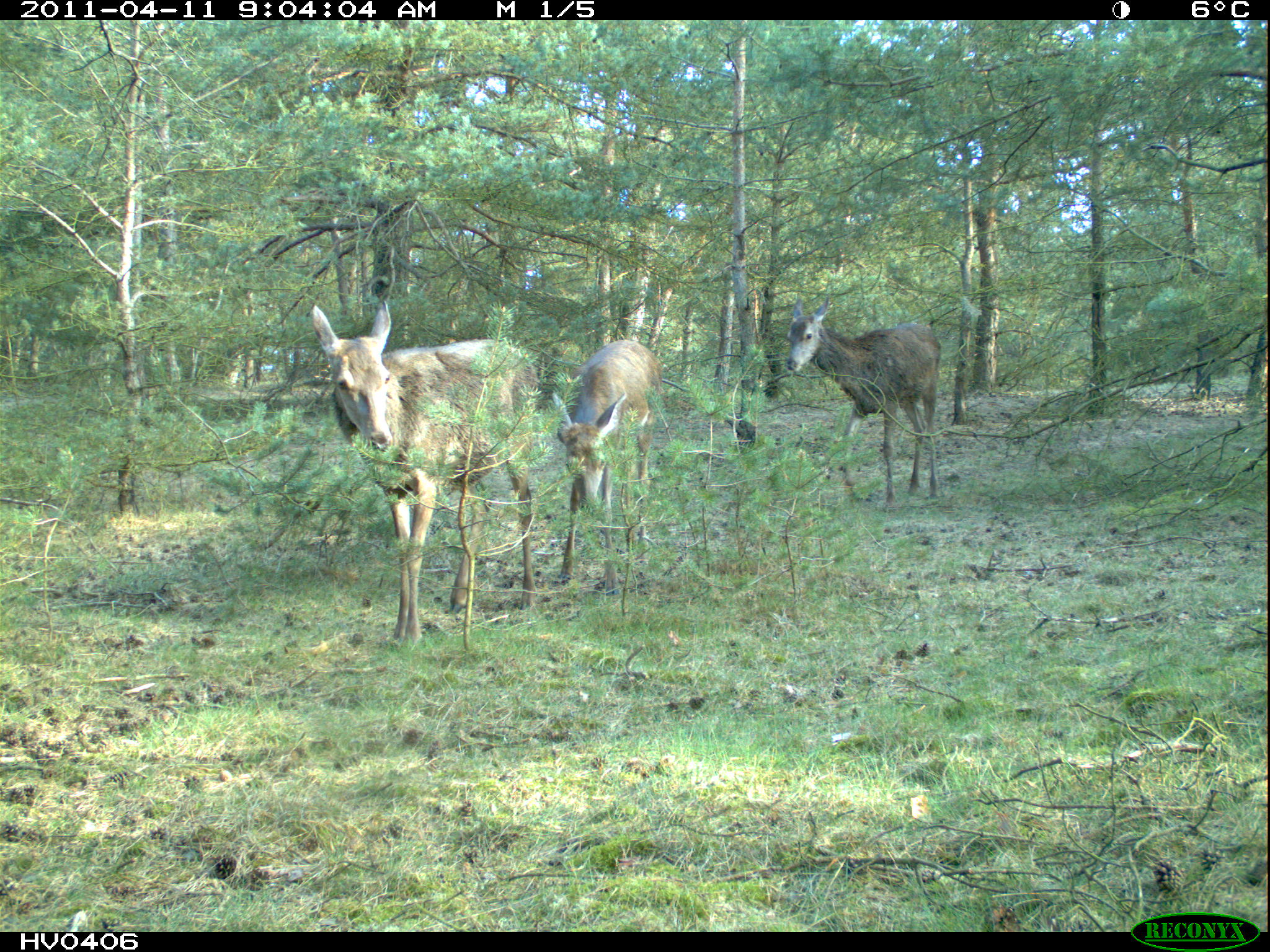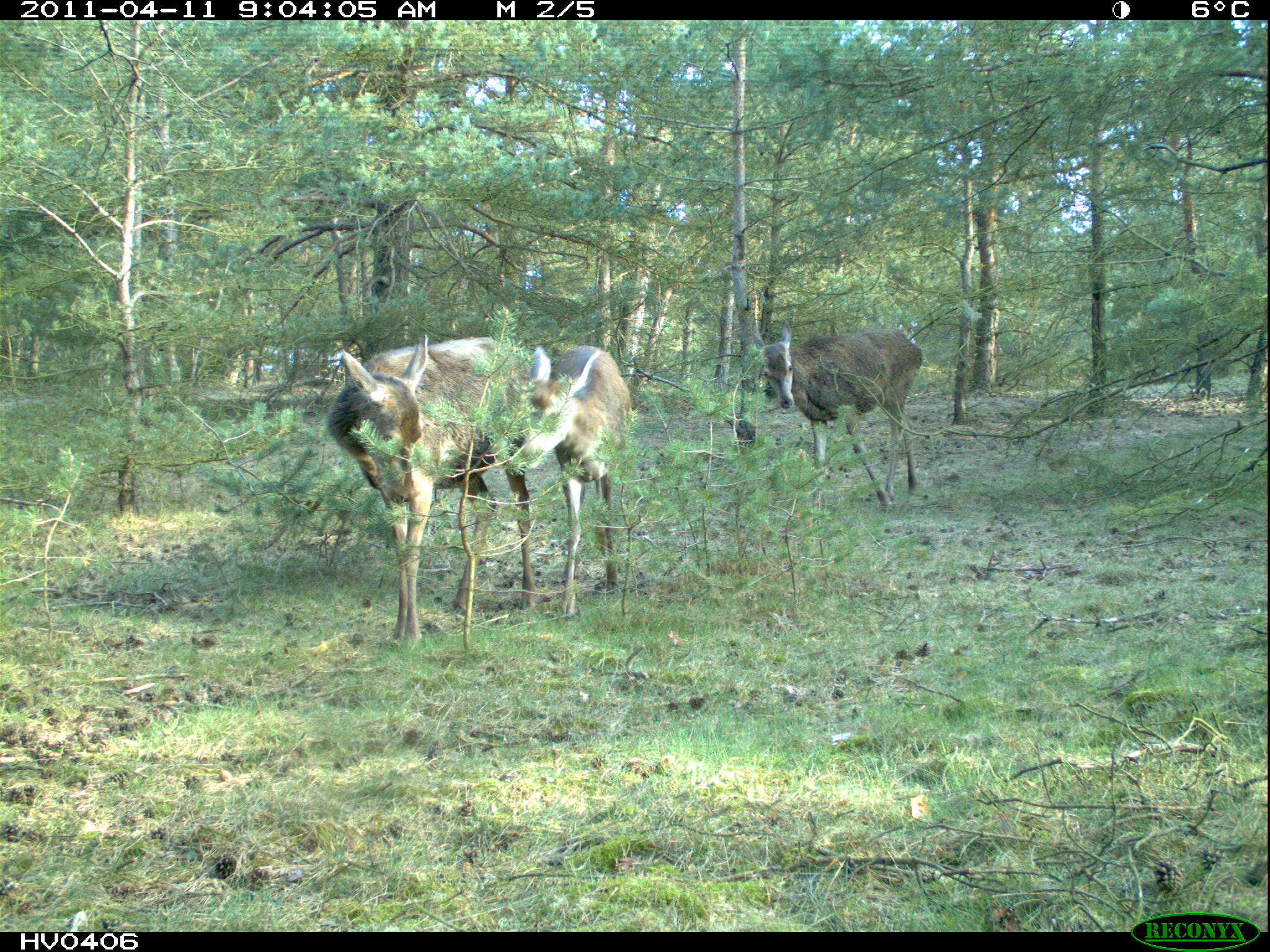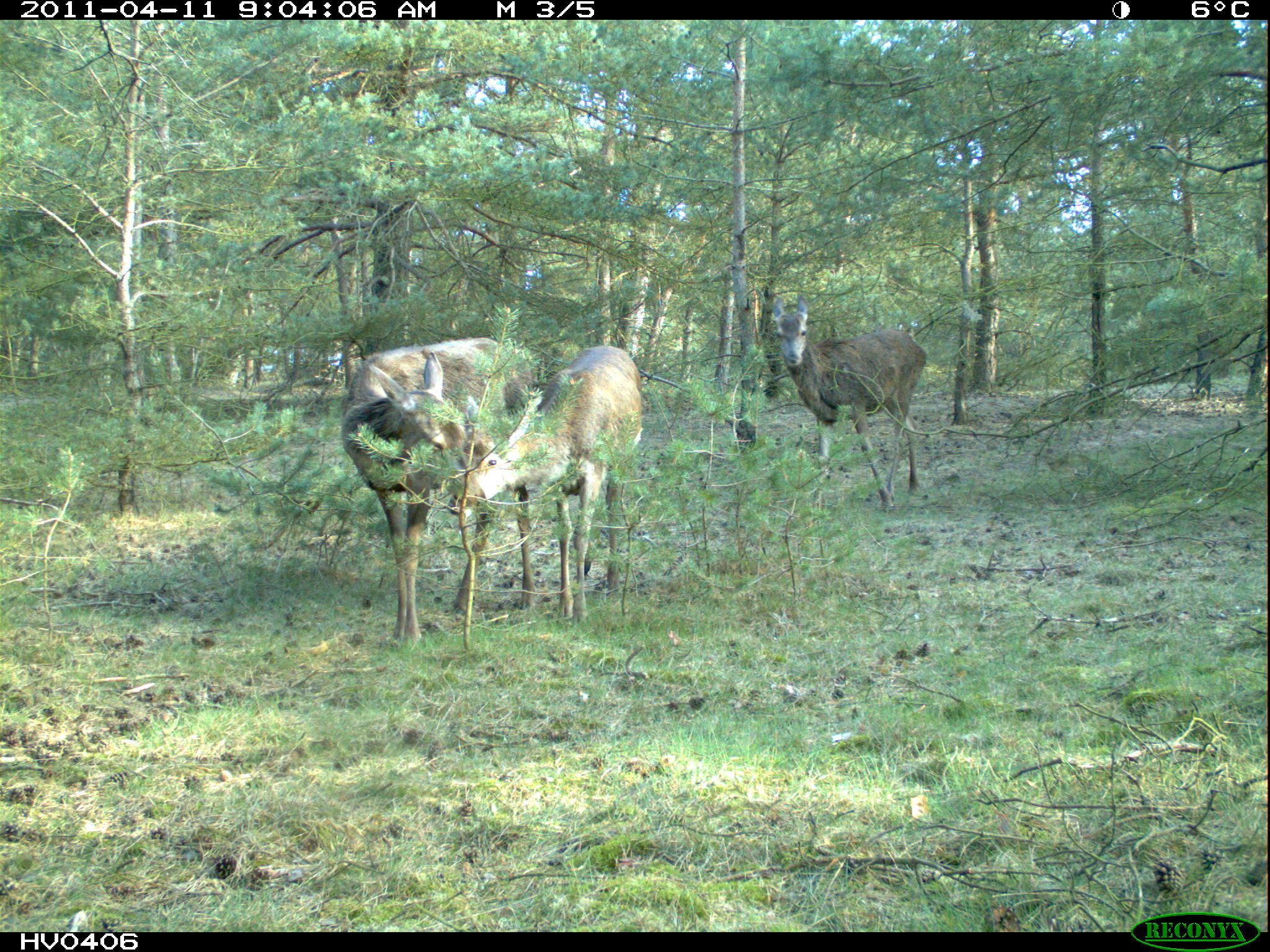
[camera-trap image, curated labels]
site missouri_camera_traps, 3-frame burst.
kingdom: Animalia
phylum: Chordata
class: Mammalia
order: Artiodactyla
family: Cervidae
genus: Cervus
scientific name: Cervus elaphus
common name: red deer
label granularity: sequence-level